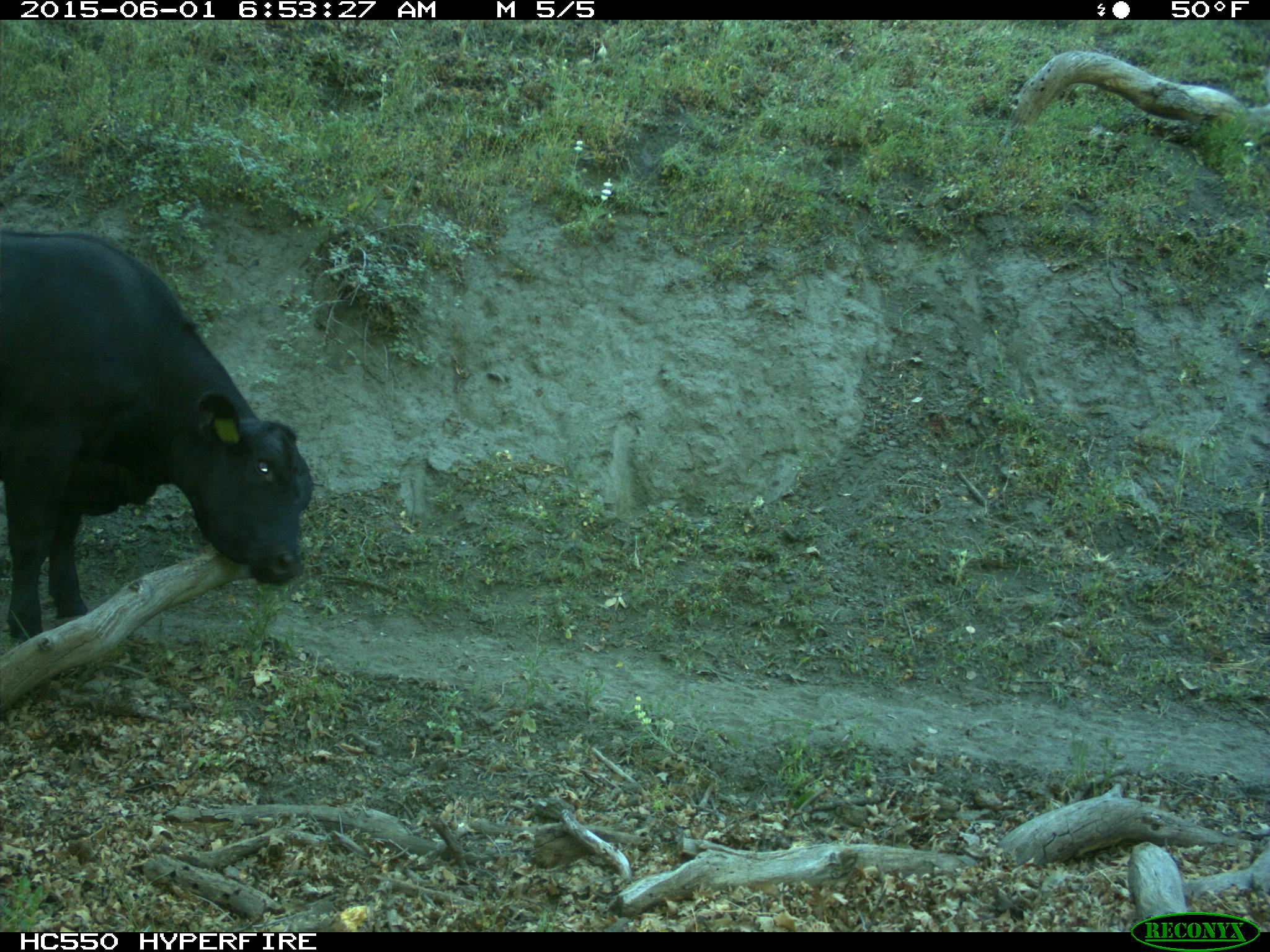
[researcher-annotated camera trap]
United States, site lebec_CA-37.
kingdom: Animalia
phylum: Chordata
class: Mammalia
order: Artiodactyla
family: Bovidae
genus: Bos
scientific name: Bos taurus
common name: domestic cow